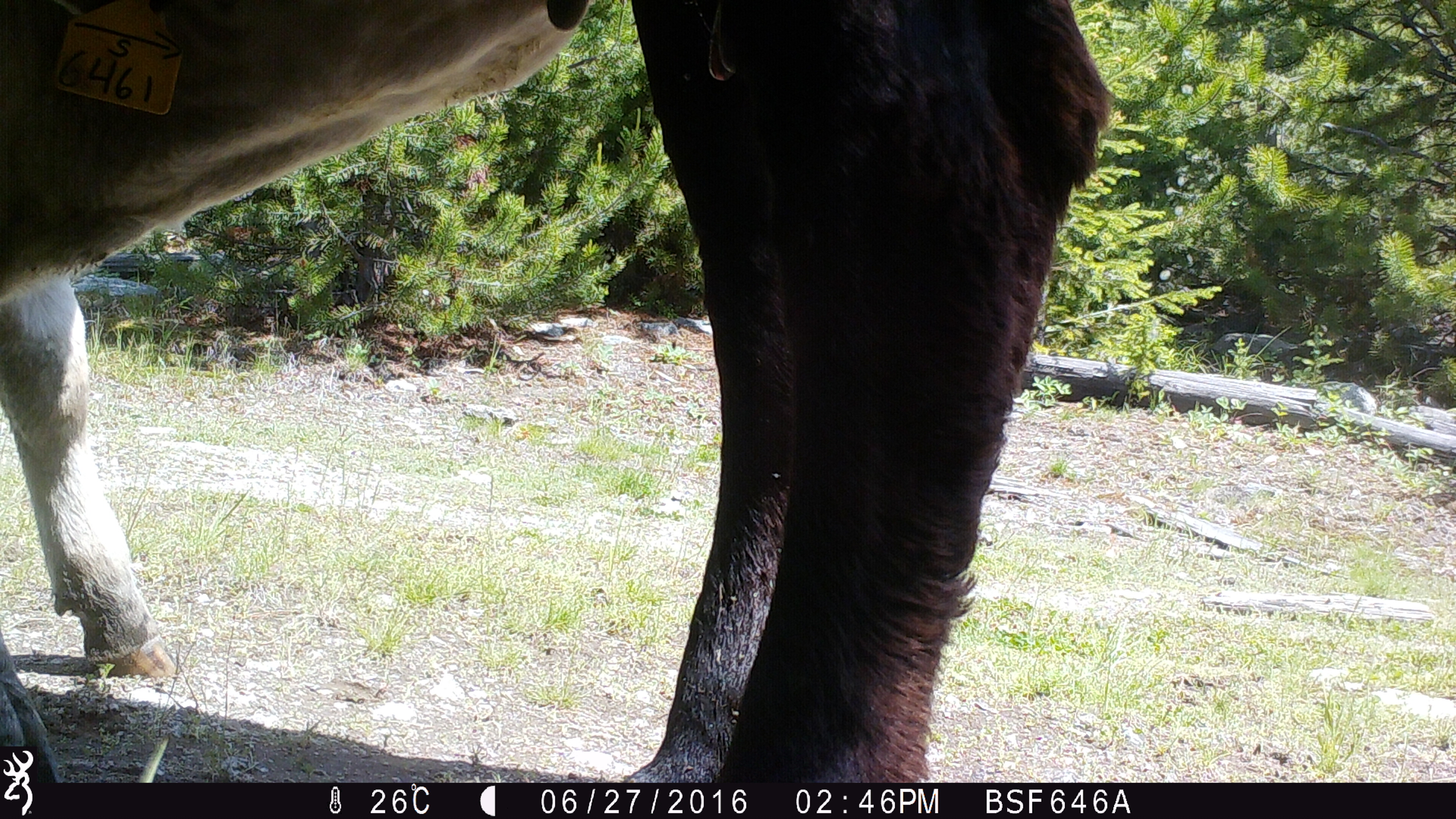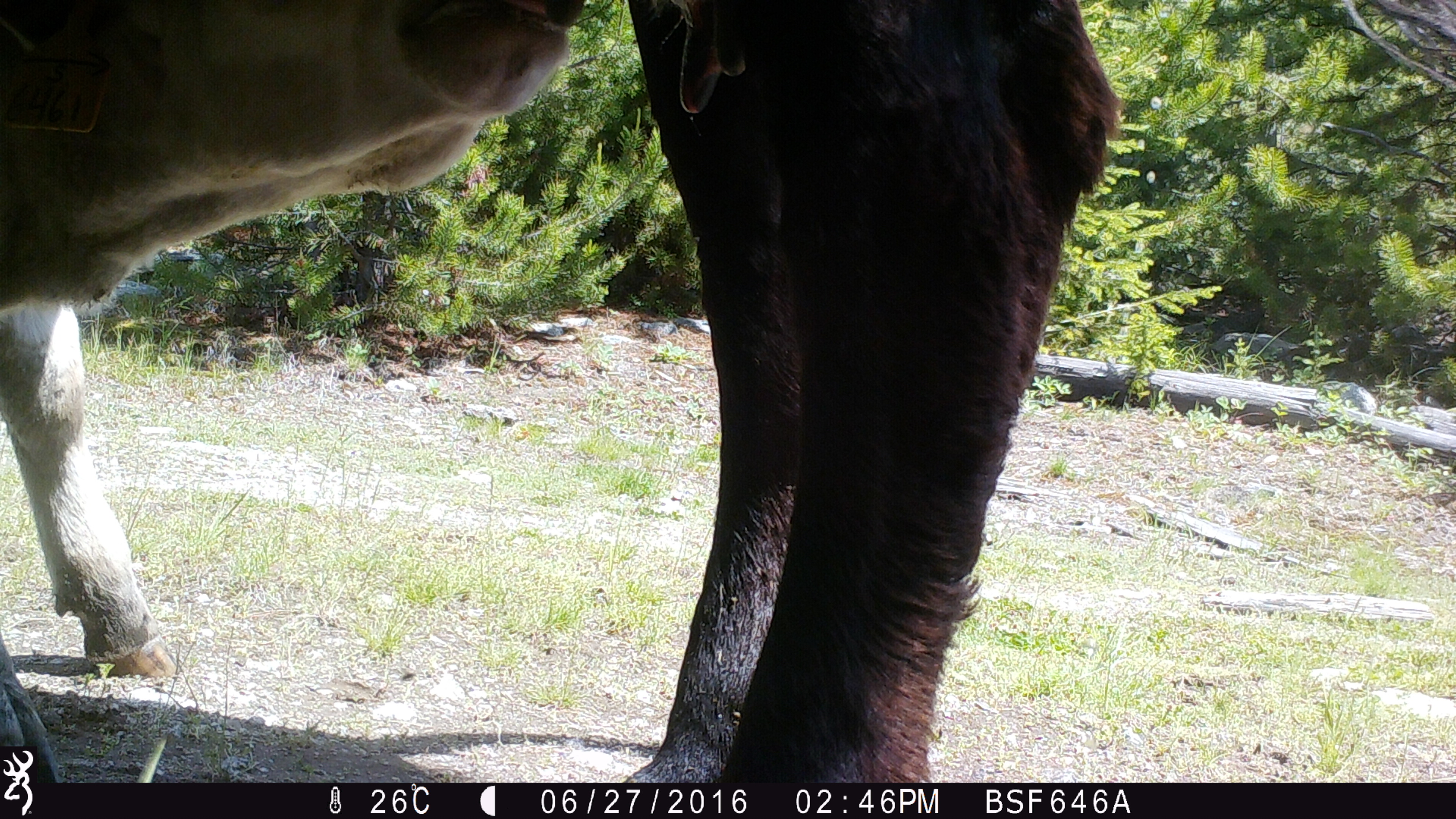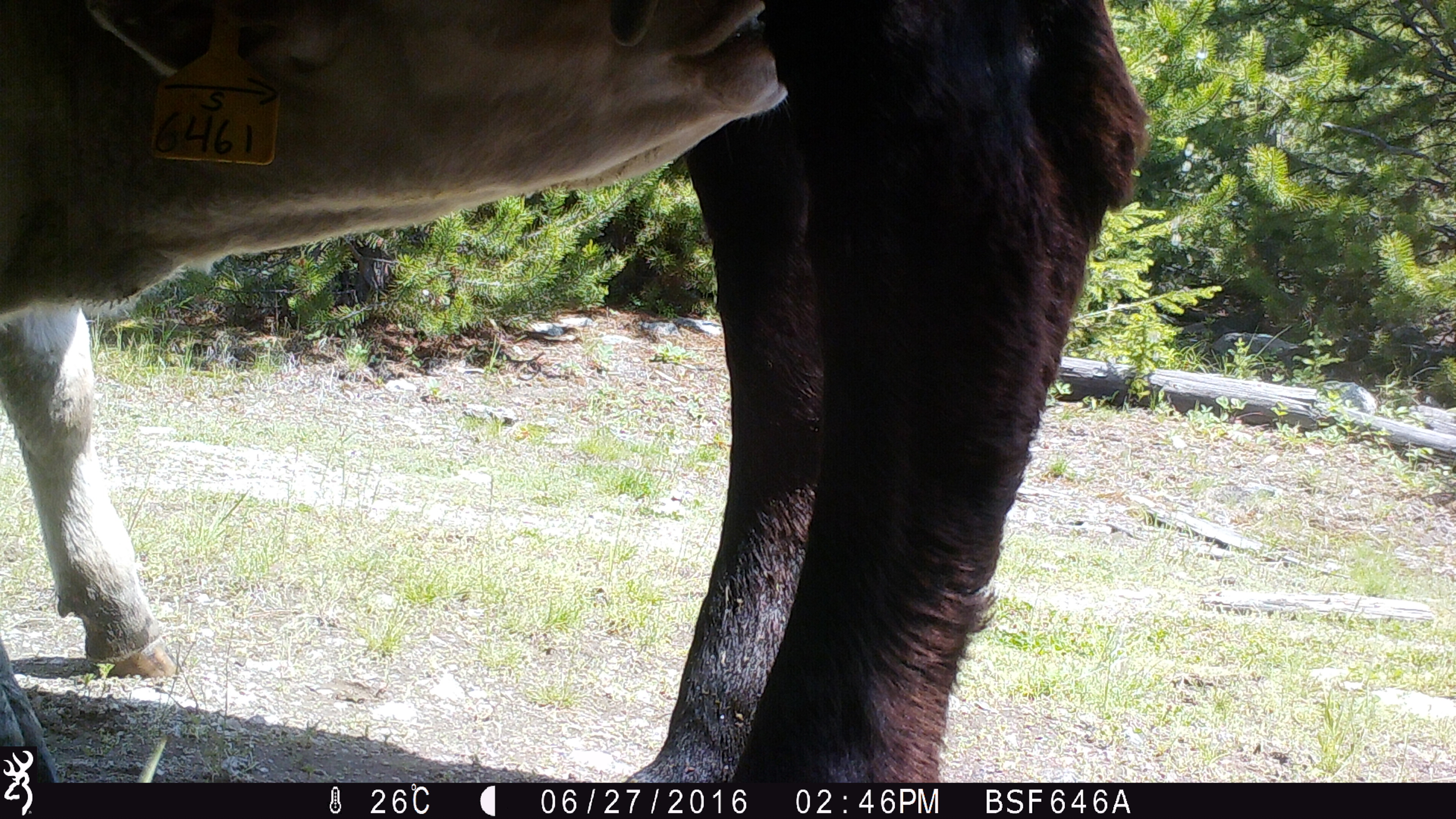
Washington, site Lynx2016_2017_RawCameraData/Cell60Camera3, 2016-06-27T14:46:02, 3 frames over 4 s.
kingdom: Animalia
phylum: Chordata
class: Mammalia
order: Artiodactyla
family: Bovidae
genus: Bos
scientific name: Bos taurus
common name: domestic cattle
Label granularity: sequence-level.